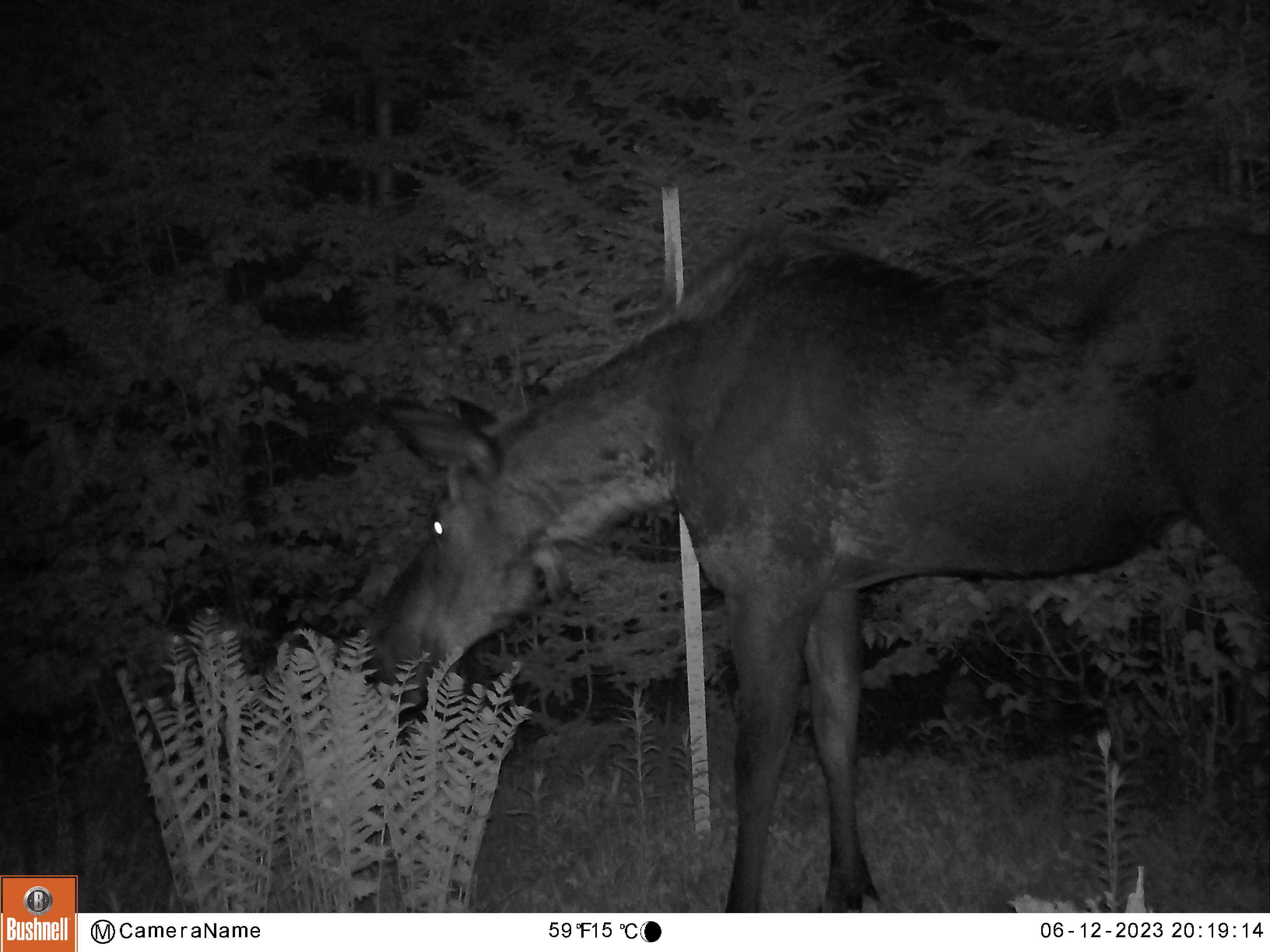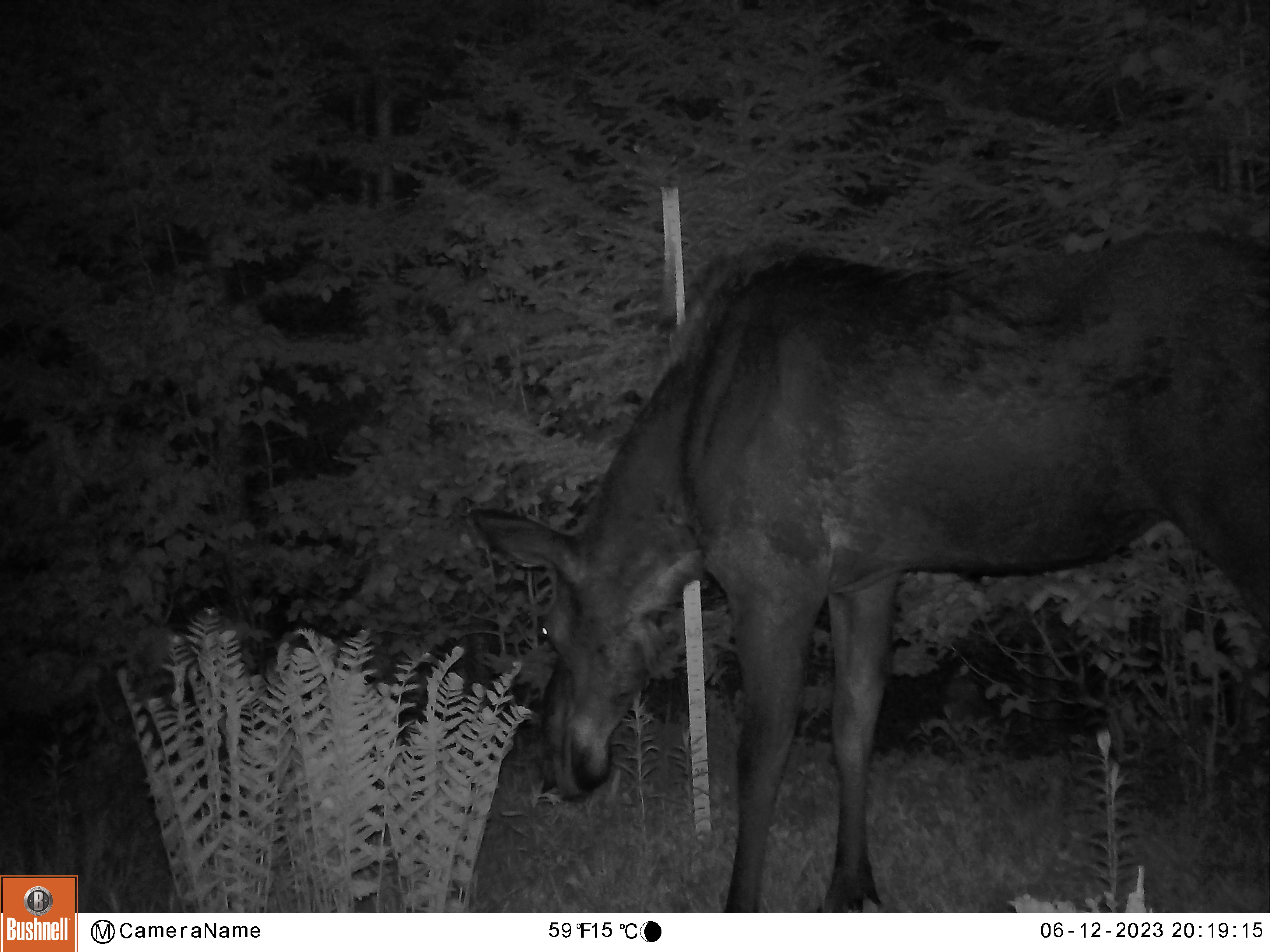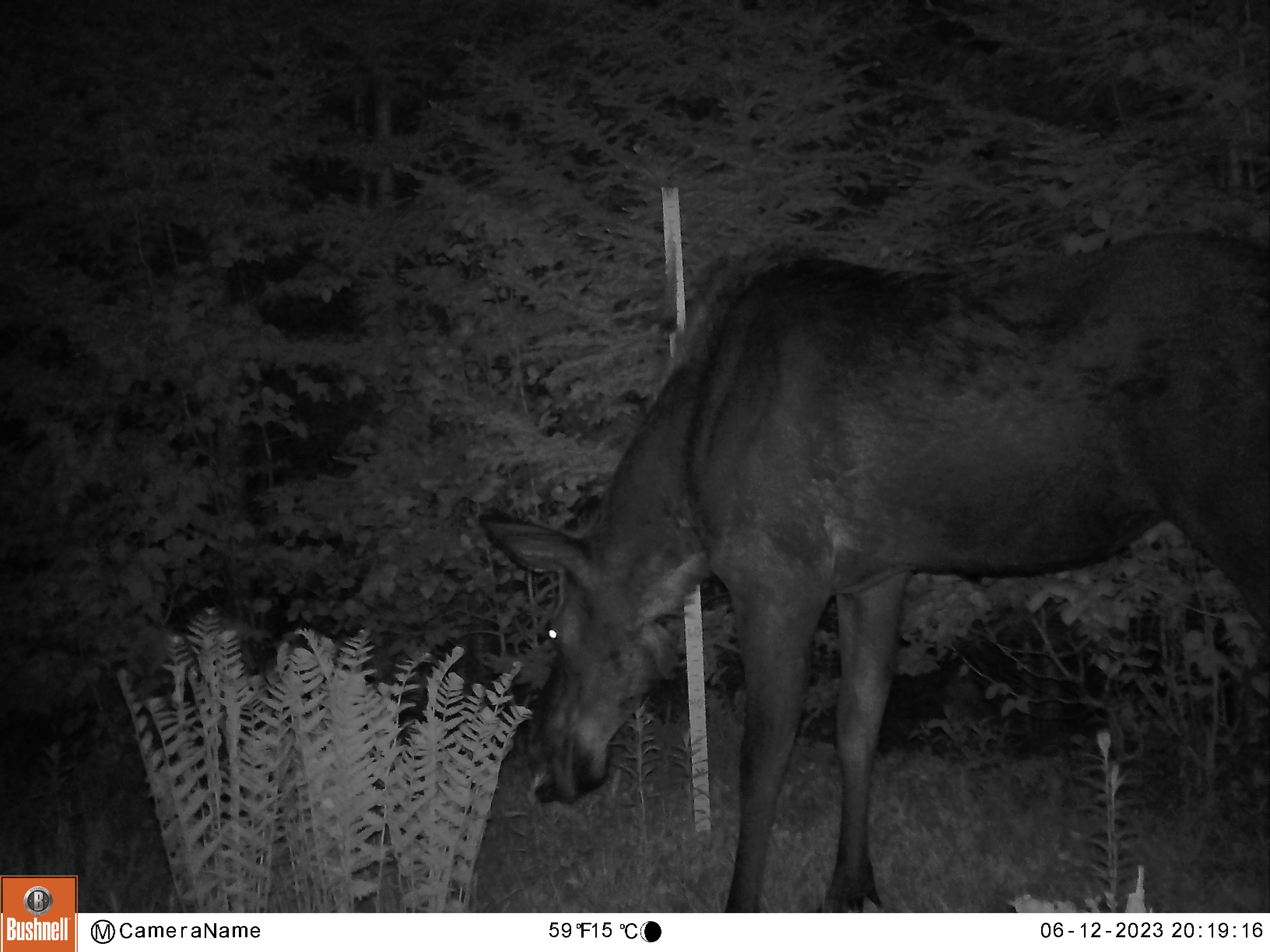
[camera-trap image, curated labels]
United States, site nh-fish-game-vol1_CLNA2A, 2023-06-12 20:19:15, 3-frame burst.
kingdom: Animalia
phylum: Chordata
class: Mammalia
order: Artiodactyla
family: Cervidae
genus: Alces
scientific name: Alces alces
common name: moose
Moose (Alces alces).